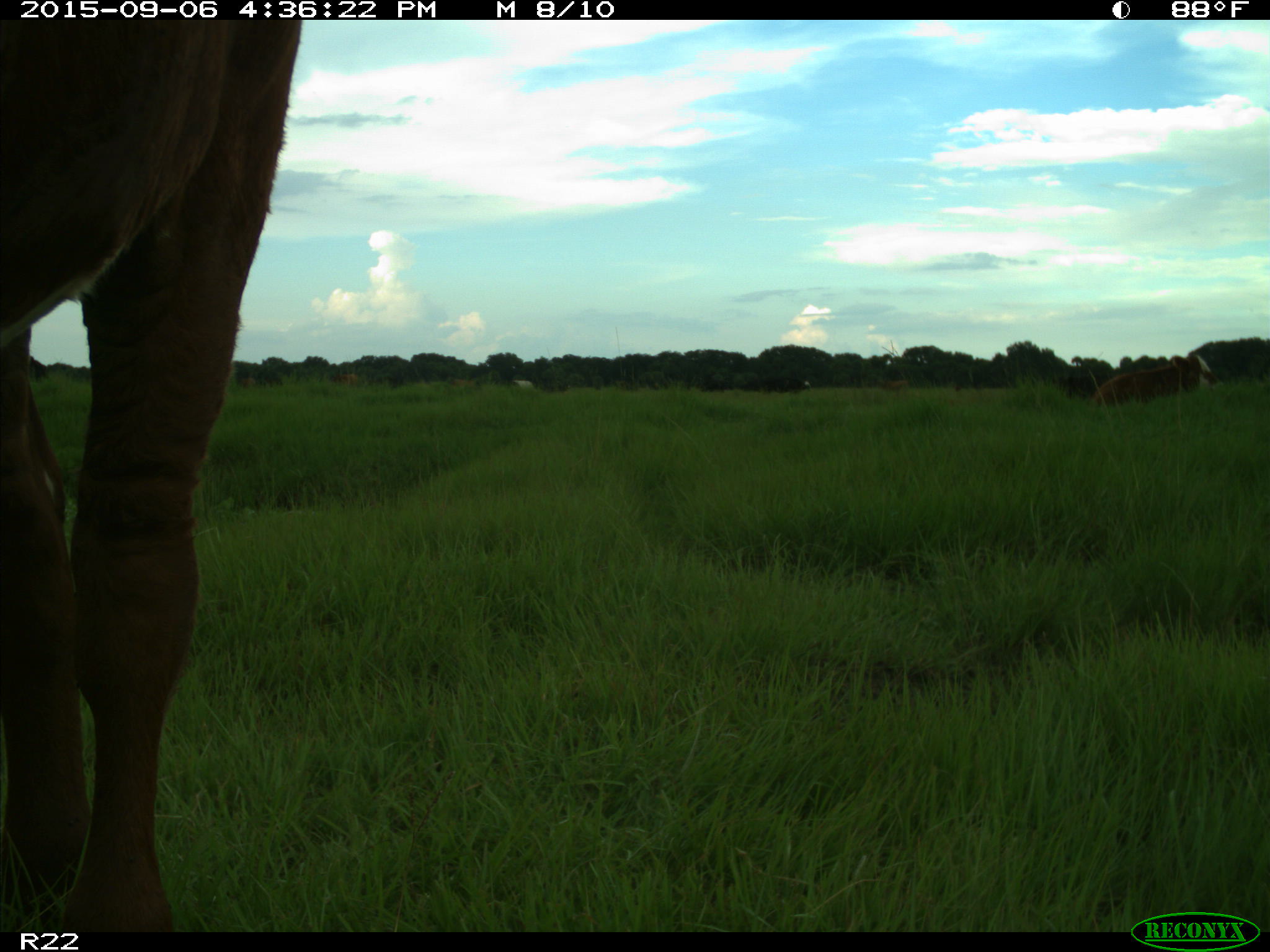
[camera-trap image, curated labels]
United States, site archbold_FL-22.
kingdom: Animalia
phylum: Chordata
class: Mammalia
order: Artiodactyla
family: Bovidae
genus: Bos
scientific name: Bos taurus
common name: domestic cow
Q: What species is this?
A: Bos taurus (domestic cow).